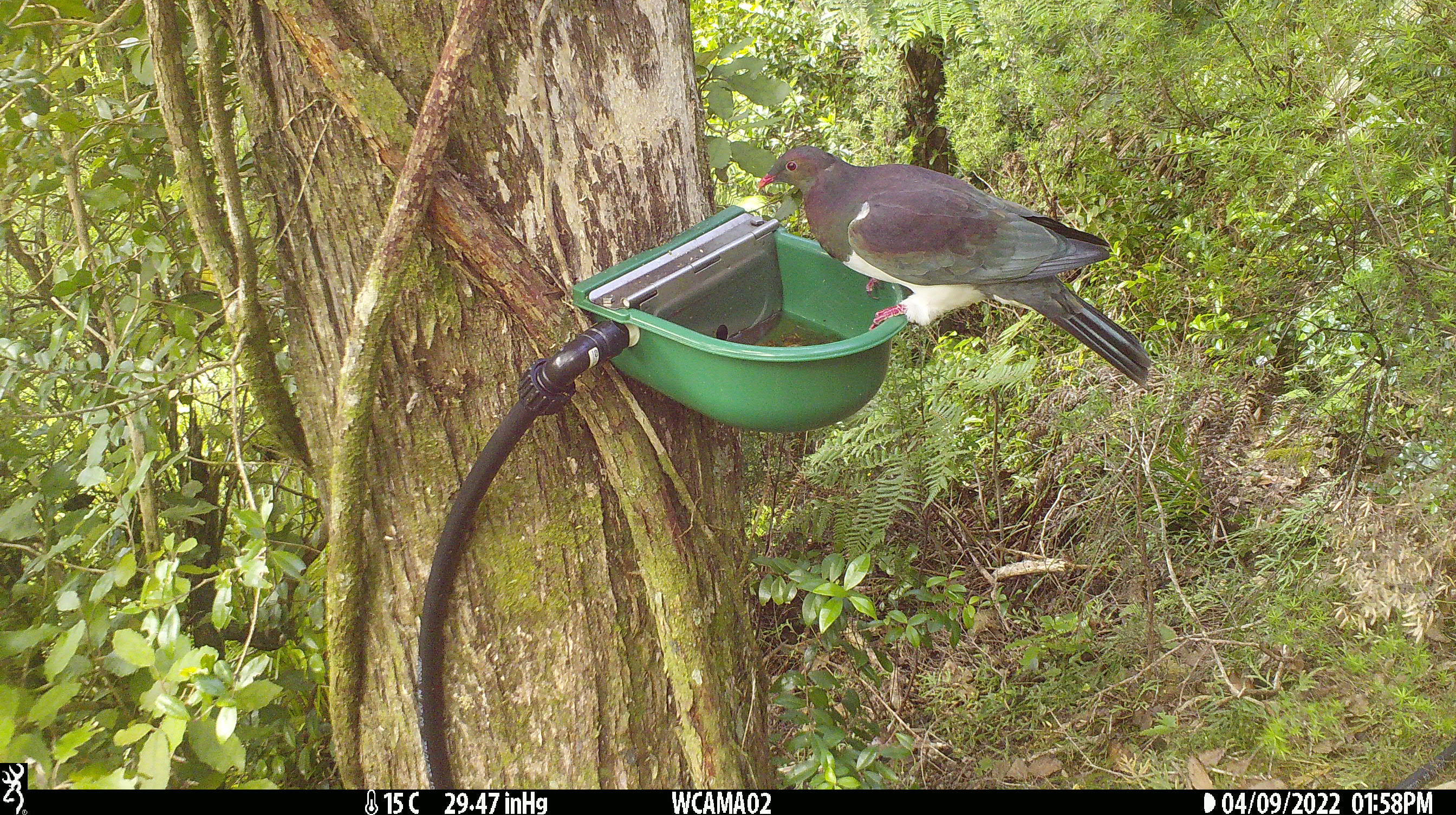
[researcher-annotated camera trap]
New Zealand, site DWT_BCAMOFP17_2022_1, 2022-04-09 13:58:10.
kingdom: Animalia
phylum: Chordata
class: Aves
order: Columbiformes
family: Columbidae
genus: Hemiphaga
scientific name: Hemiphaga novaeseelandiae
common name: new zealand pigeon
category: kereru